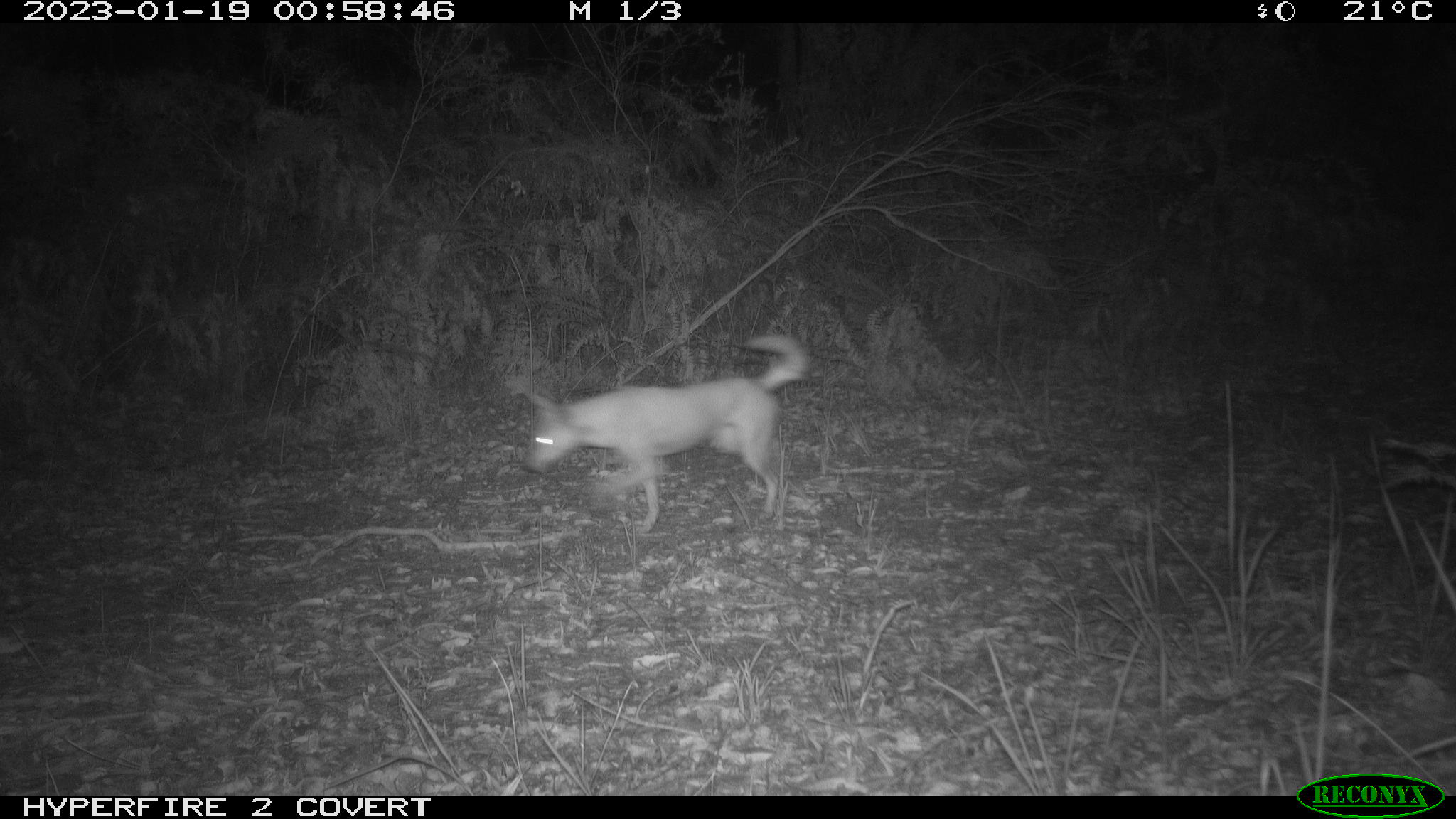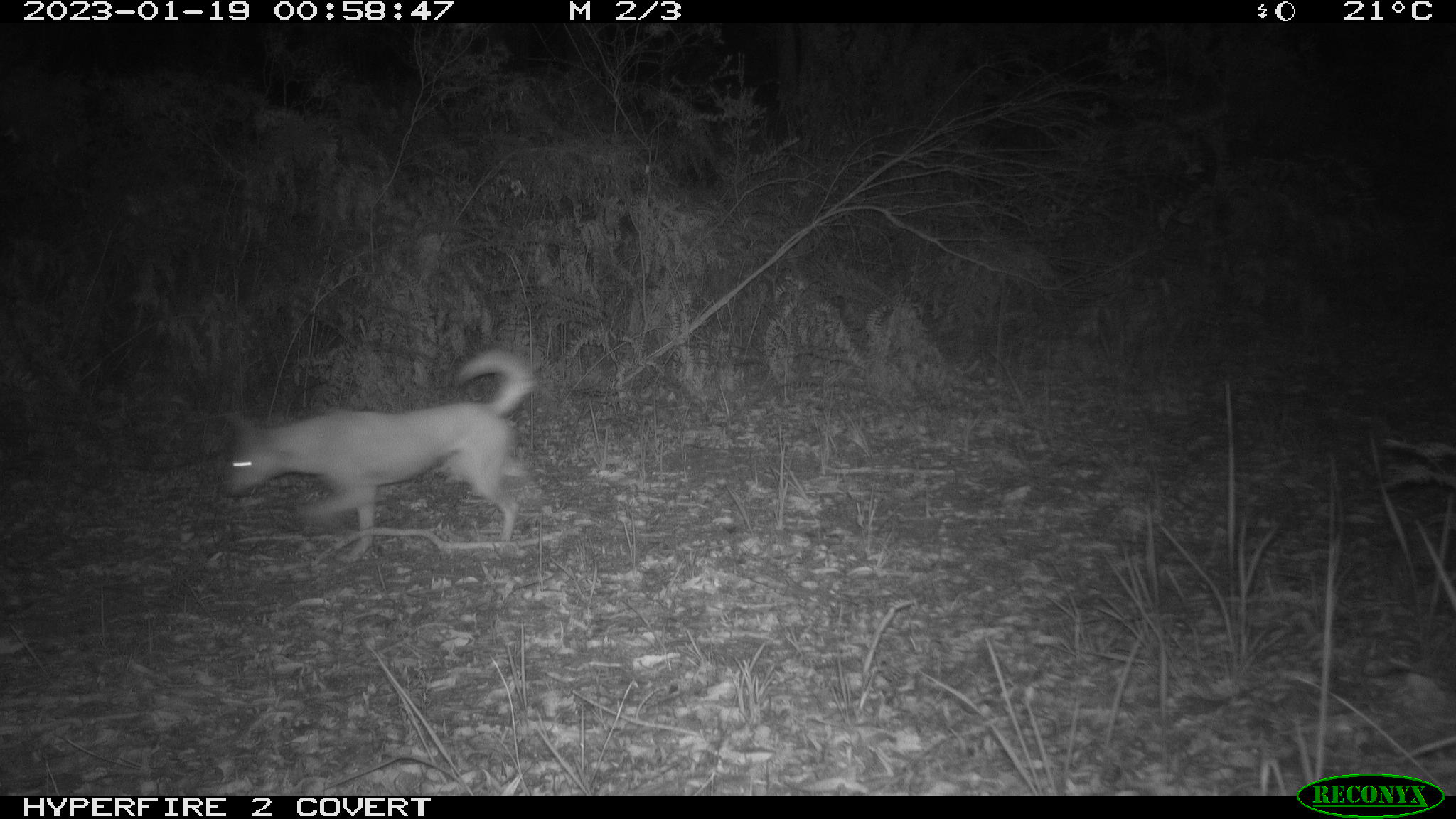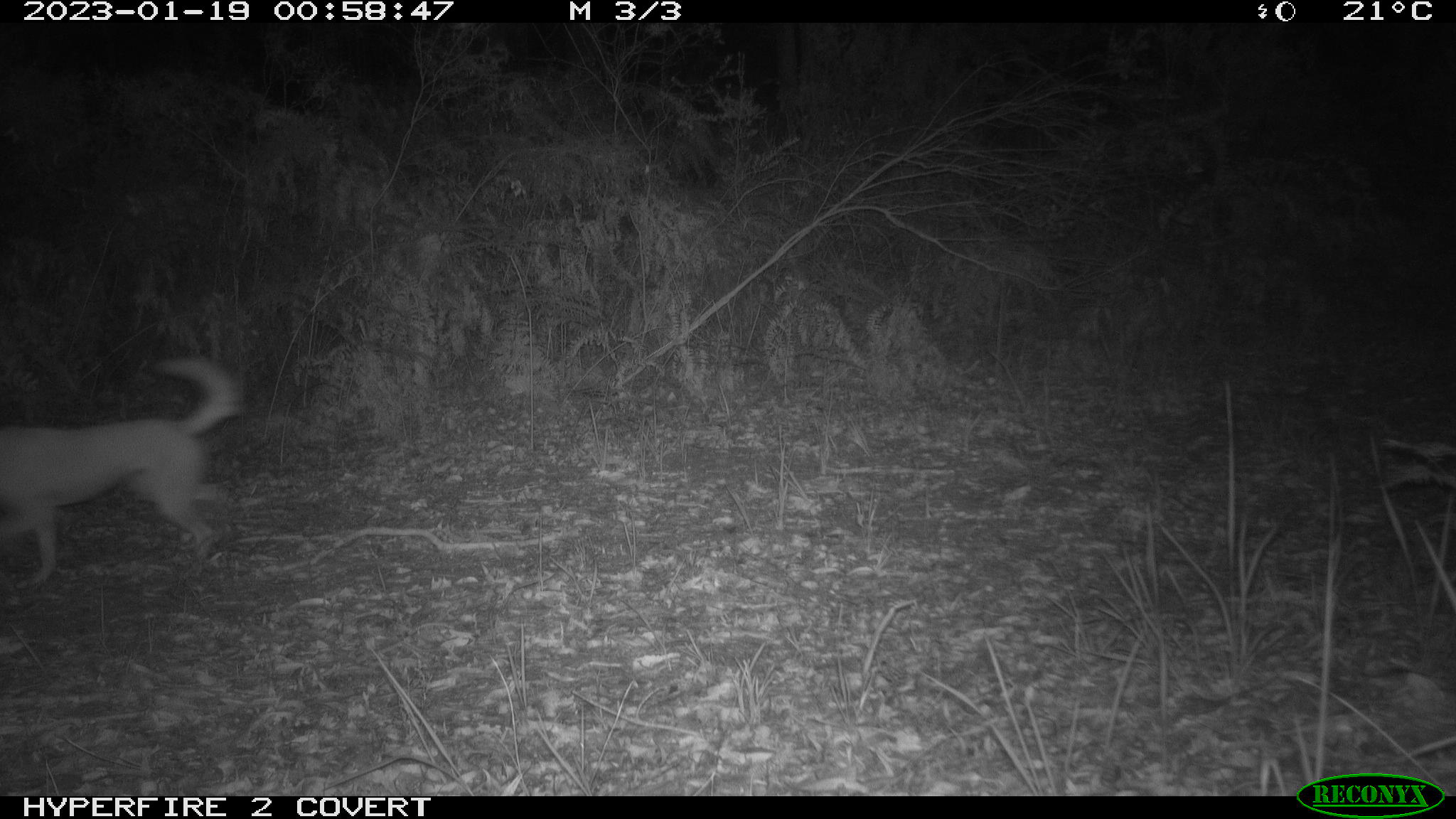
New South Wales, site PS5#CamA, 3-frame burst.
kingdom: Animalia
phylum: Chordata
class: Mammalia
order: Carnivora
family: Canidae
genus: Canis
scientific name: Canis familiaris dingo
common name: dingo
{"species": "dingo (Canis familiaris dingo)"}